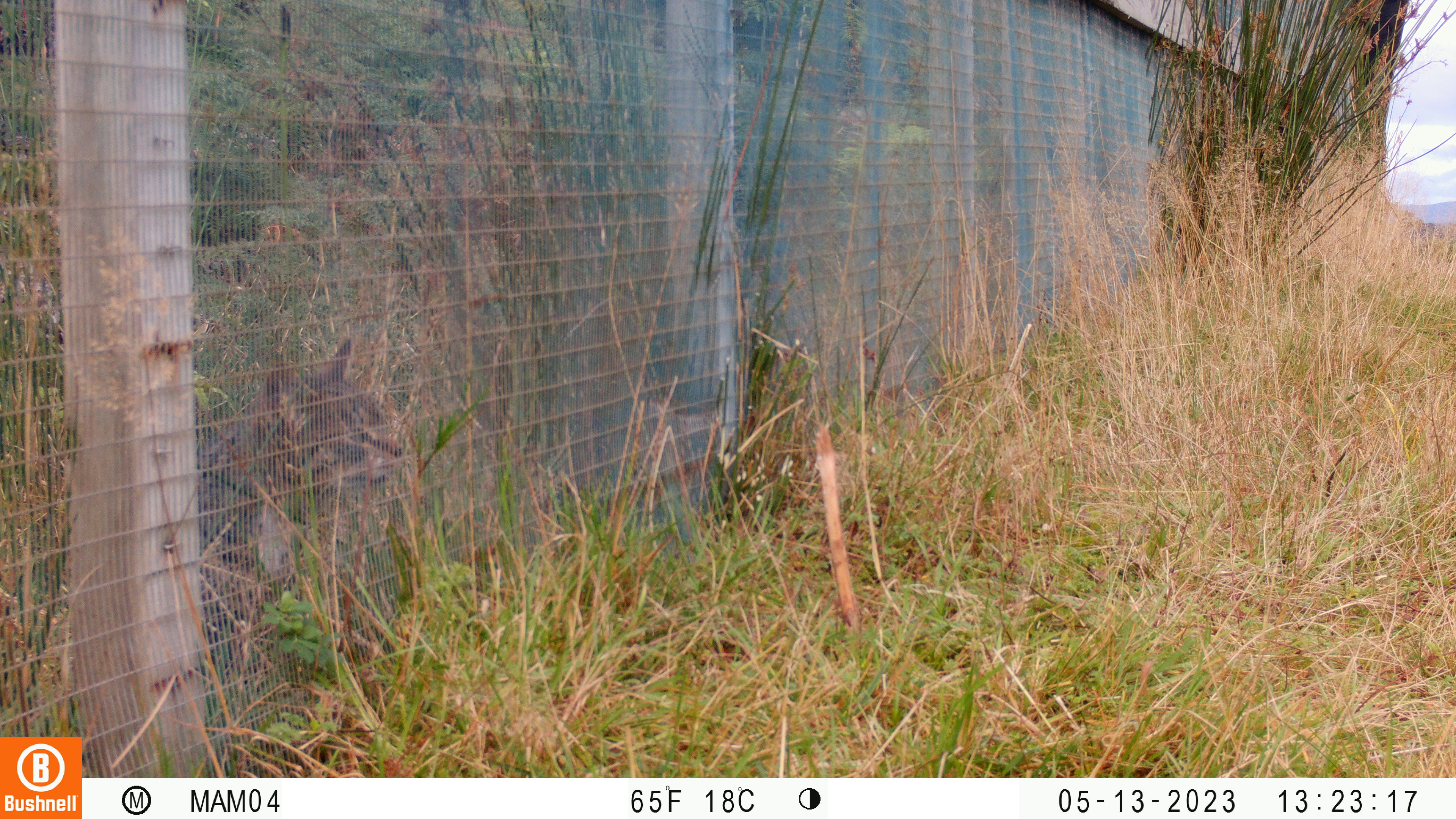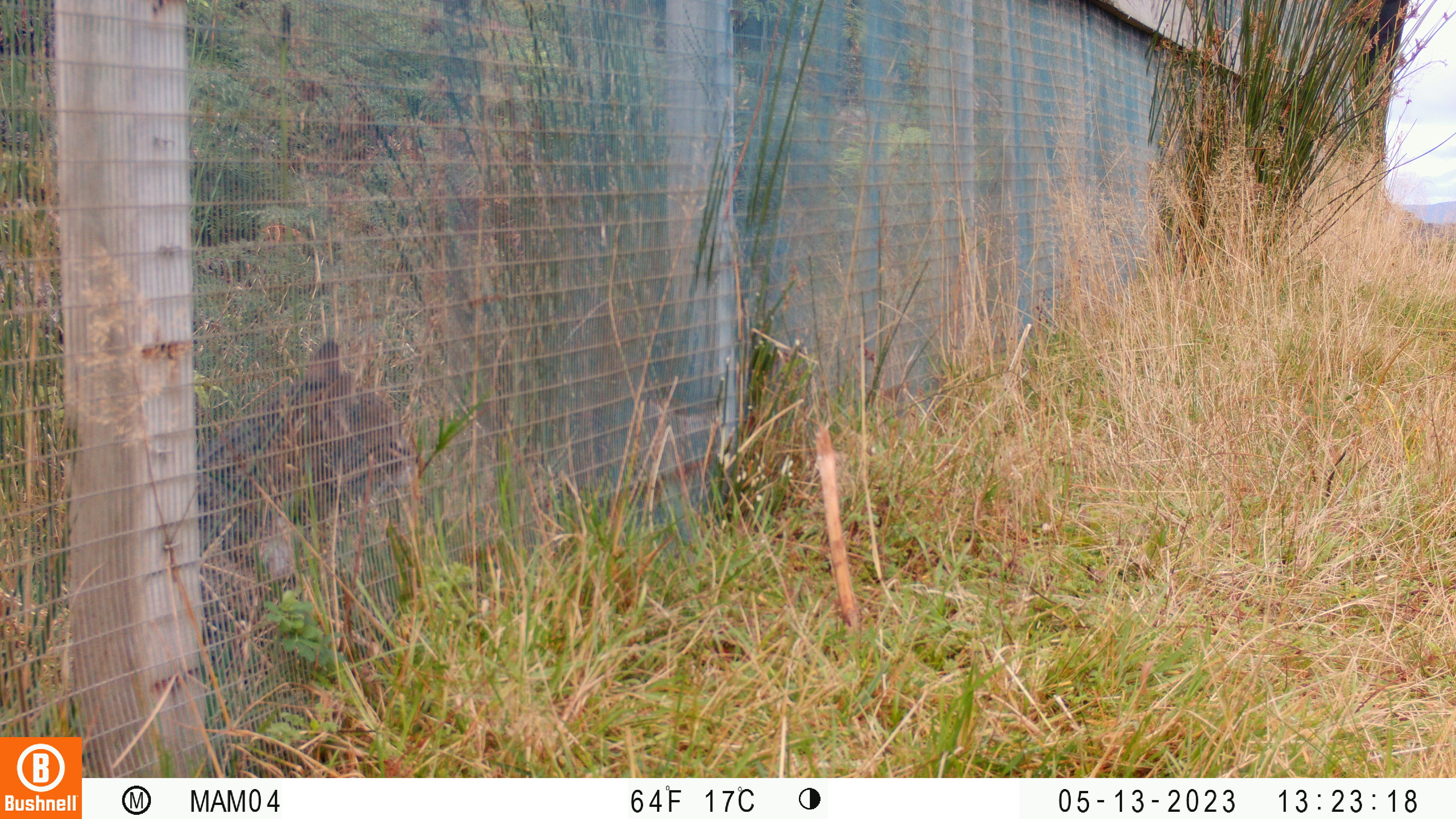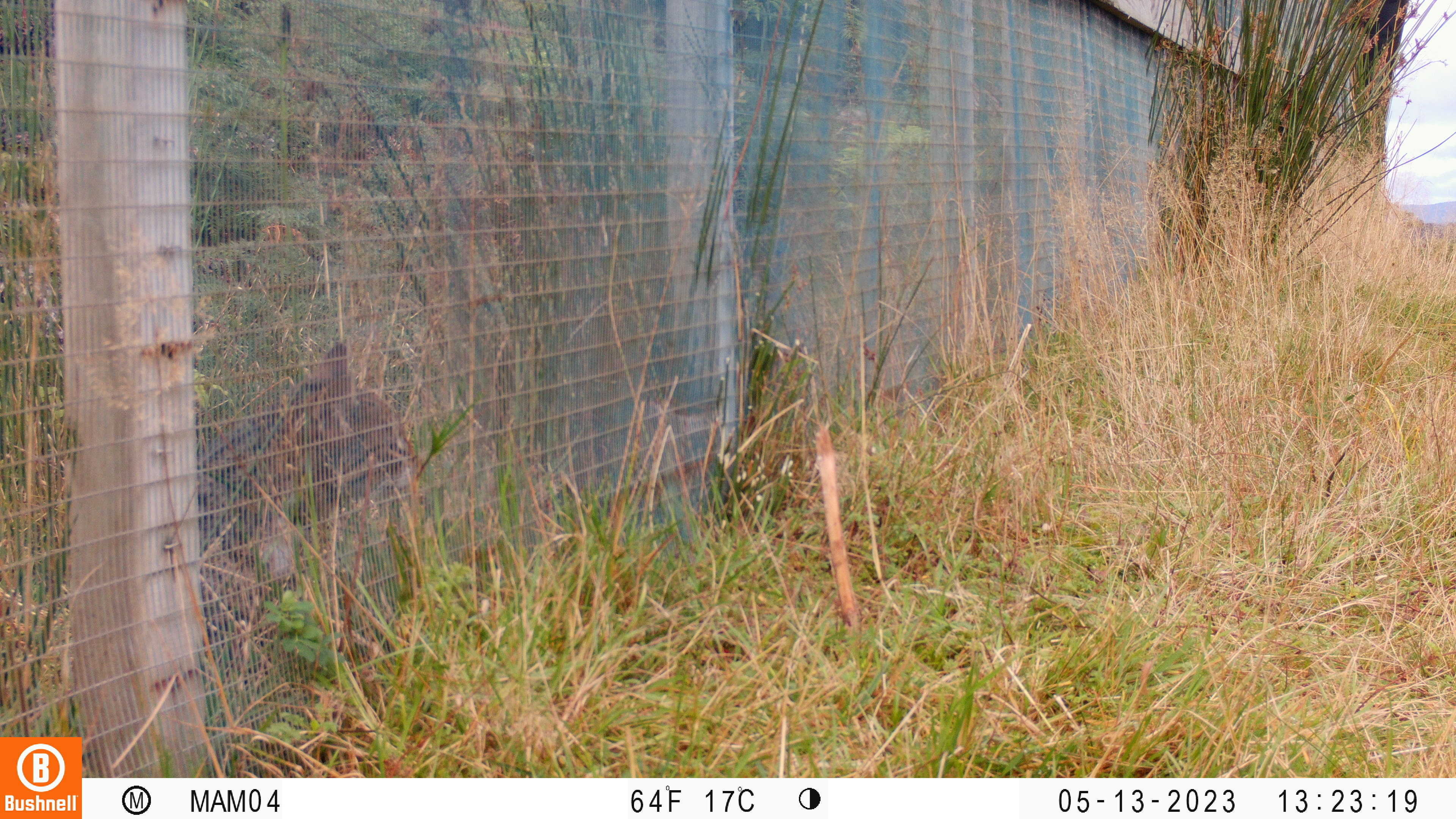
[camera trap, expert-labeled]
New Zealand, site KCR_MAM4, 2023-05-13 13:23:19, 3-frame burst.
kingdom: Animalia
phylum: Chordata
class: Mammalia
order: Carnivora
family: Felidae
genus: Felis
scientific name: Felis catus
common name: domestic cat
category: cat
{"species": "cat (domestic cat) (Felis catus)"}